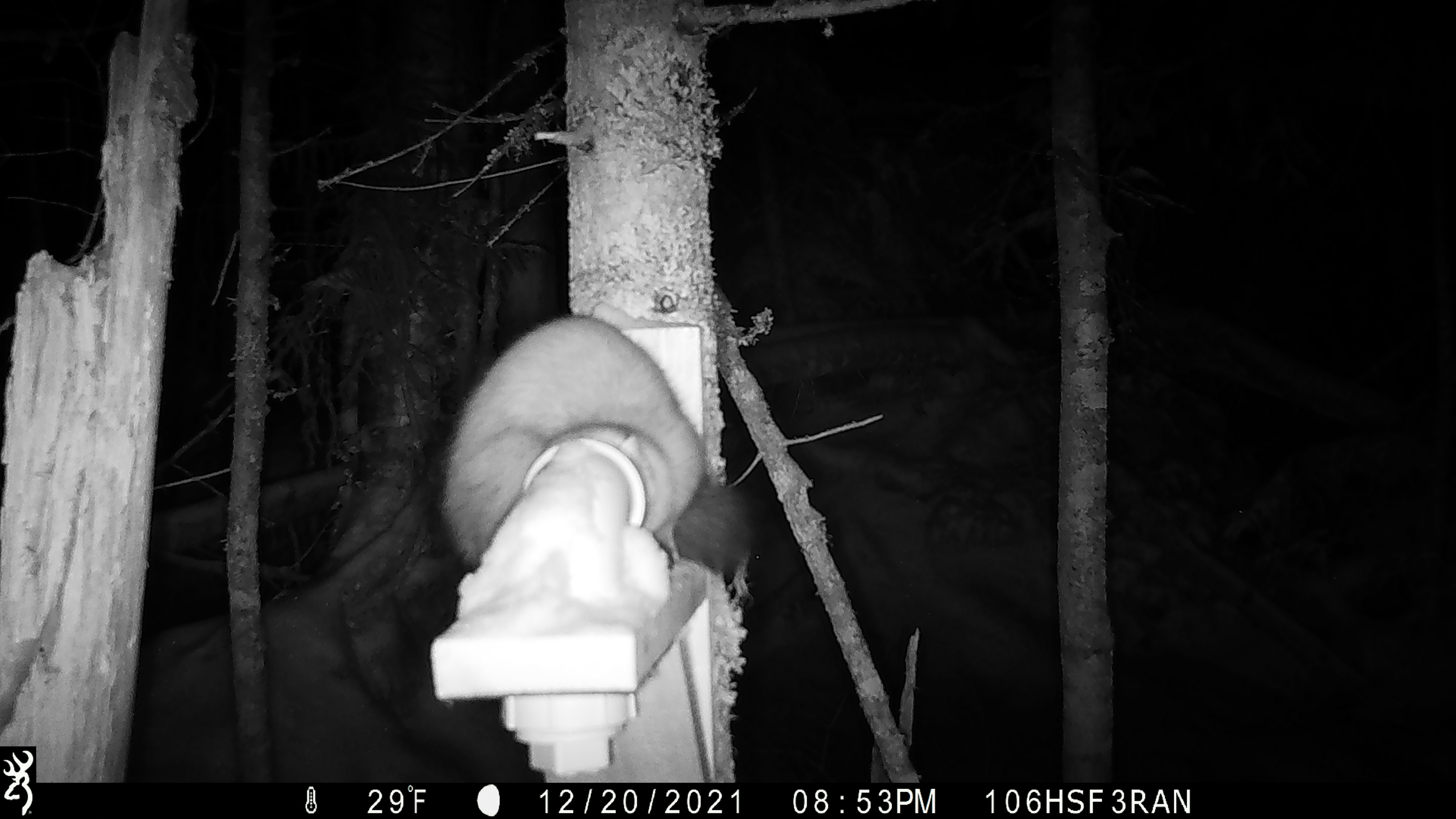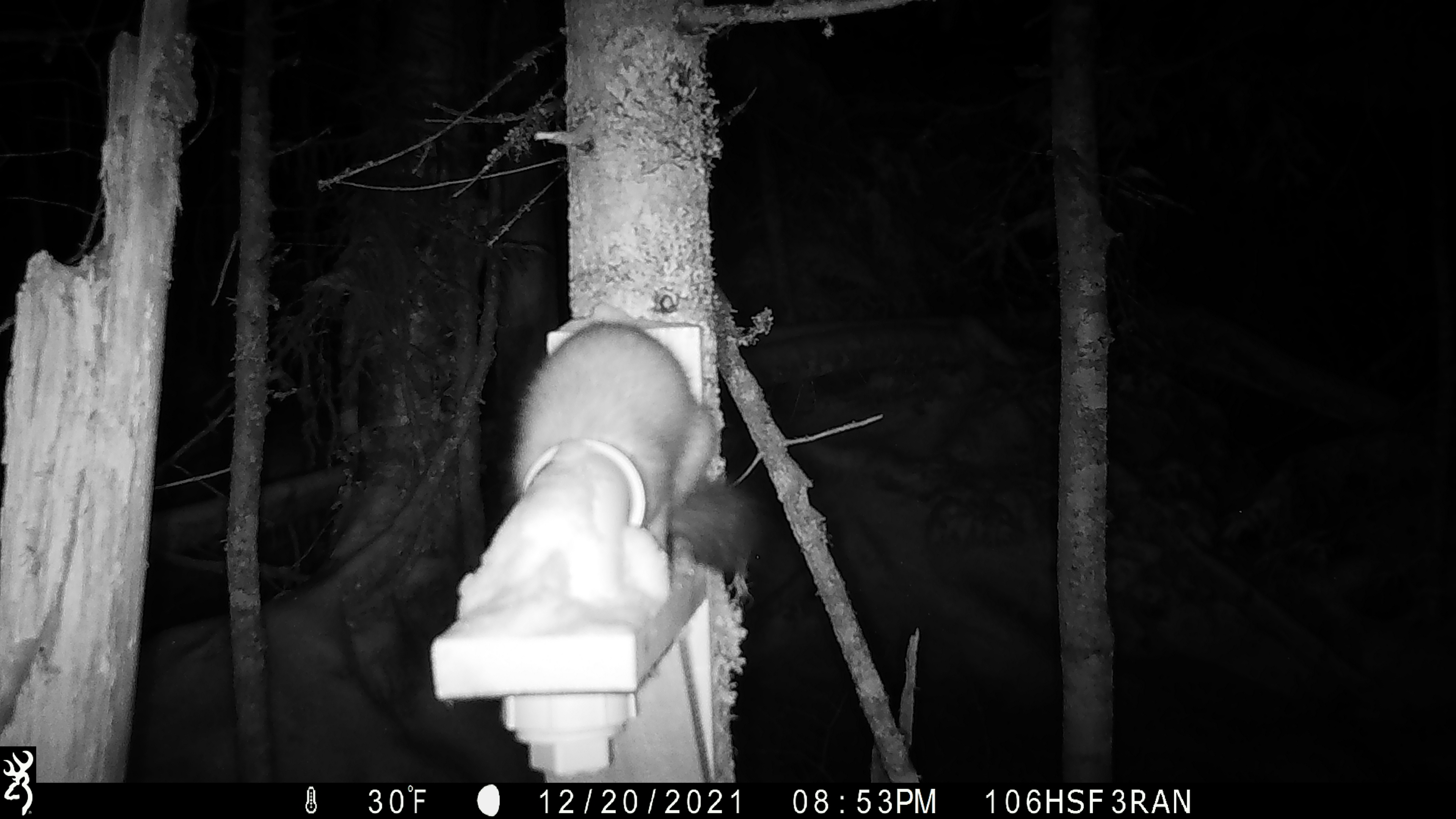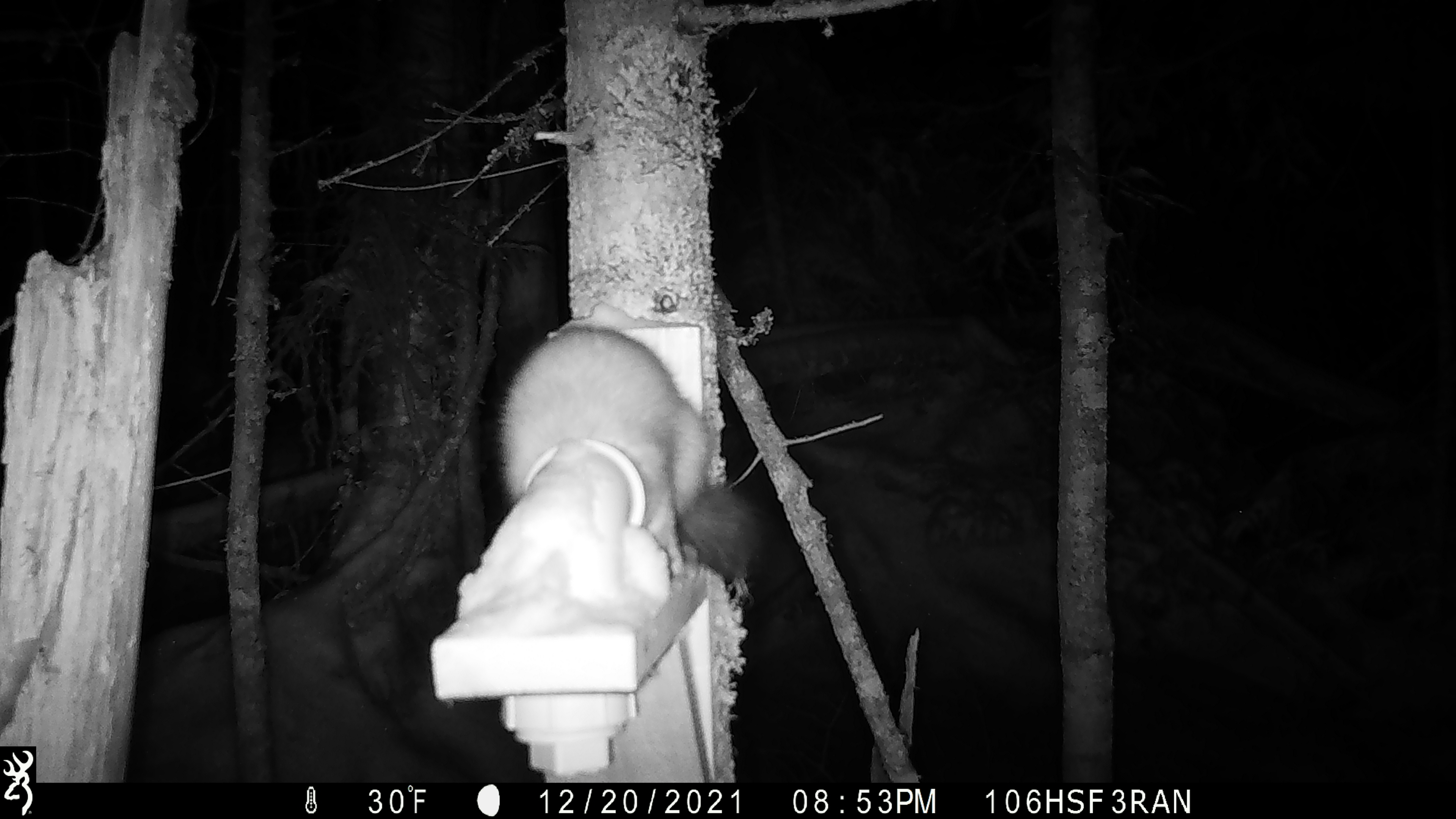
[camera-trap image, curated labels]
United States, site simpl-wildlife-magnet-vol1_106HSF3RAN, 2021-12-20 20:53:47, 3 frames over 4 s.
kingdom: Animalia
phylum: Chordata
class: Mammalia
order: Carnivora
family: Mustelidae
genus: Martes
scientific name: Martes americana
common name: american marten